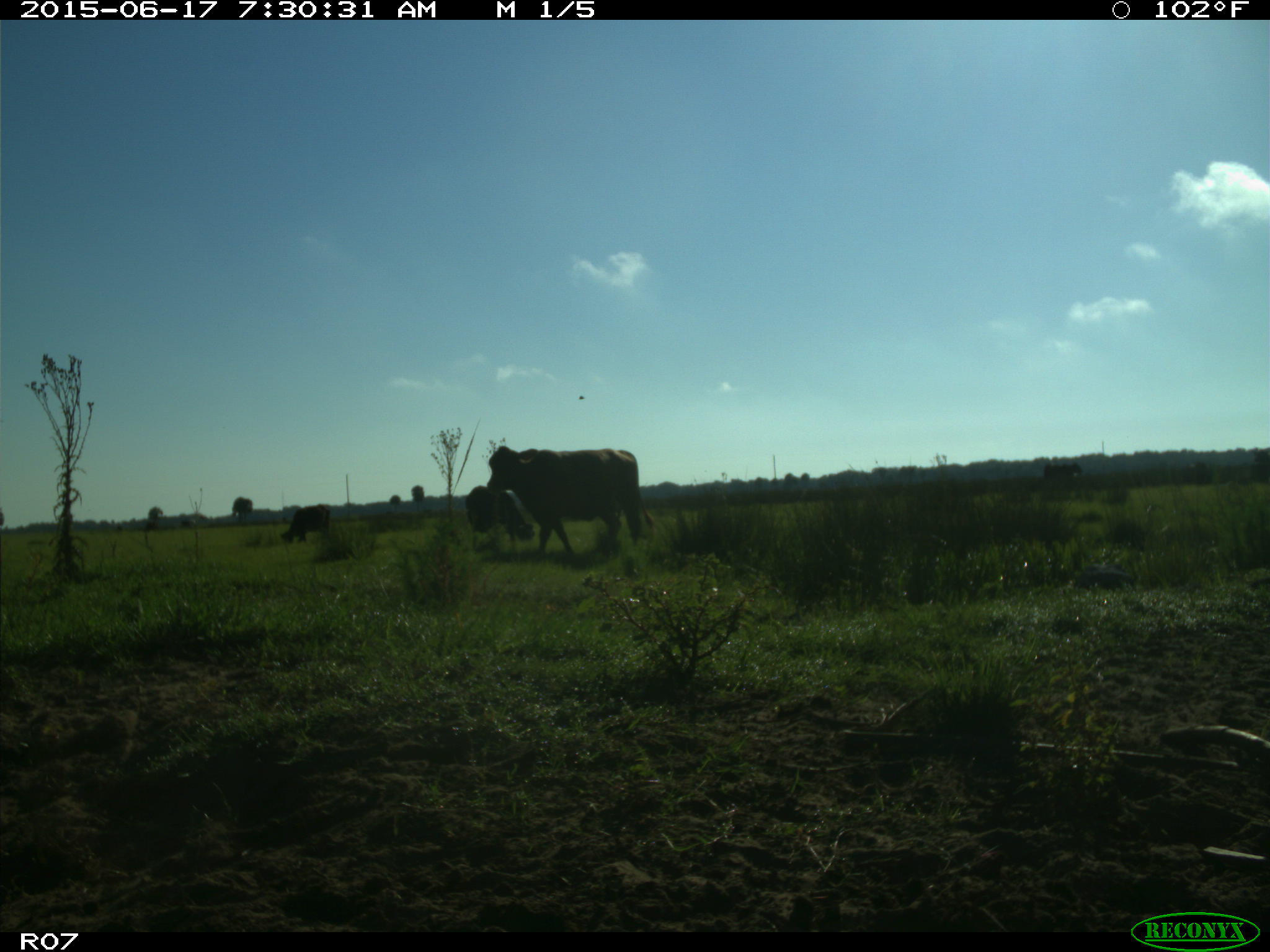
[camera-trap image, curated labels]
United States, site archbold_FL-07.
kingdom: Animalia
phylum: Chordata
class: Mammalia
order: Artiodactyla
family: Bovidae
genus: Bos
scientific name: Bos taurus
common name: domestic cow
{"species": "Bos taurus (domestic cow)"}